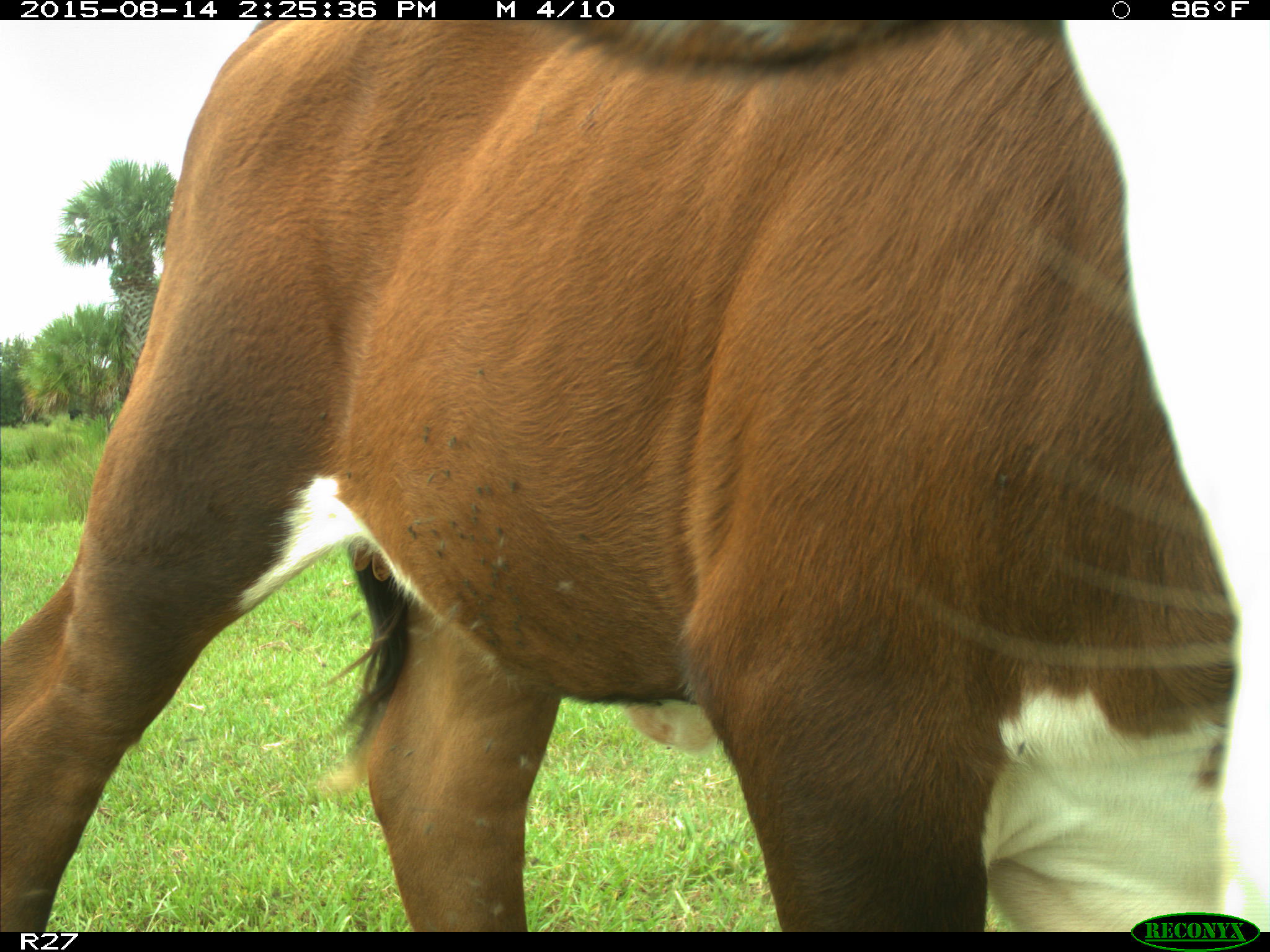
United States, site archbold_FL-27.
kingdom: Animalia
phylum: Chordata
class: Mammalia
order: Artiodactyla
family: Bovidae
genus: Bos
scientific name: Bos taurus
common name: domestic cow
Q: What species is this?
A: Bos taurus (domestic cow).